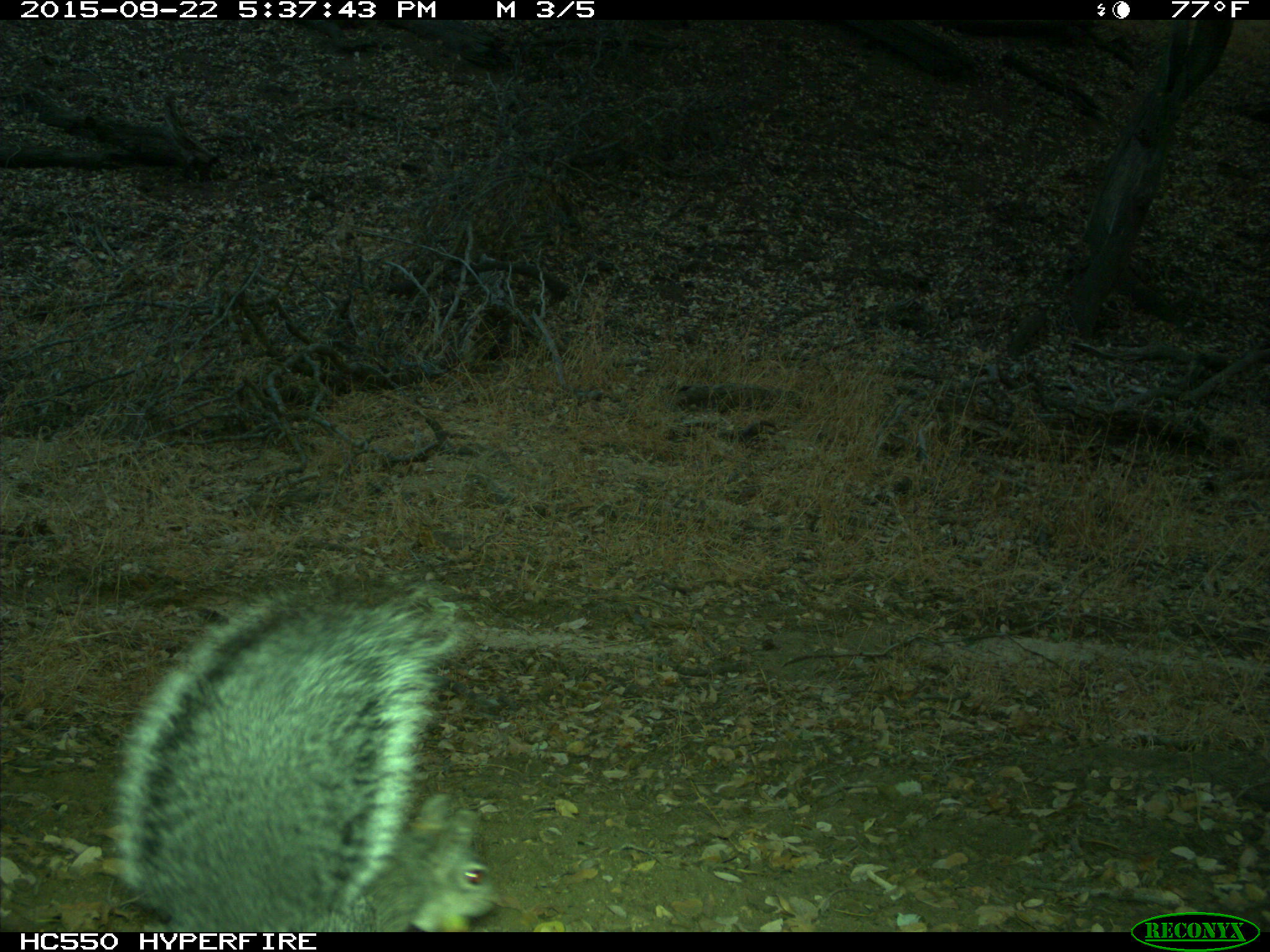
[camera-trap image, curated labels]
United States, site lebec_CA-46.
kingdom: Animalia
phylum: Chordata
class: Mammalia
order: Rodentia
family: Sciuridae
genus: Sciurus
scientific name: Sciurus carolinensis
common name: eastern gray squirrel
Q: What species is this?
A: Sciurus carolinensis (eastern gray squirrel).